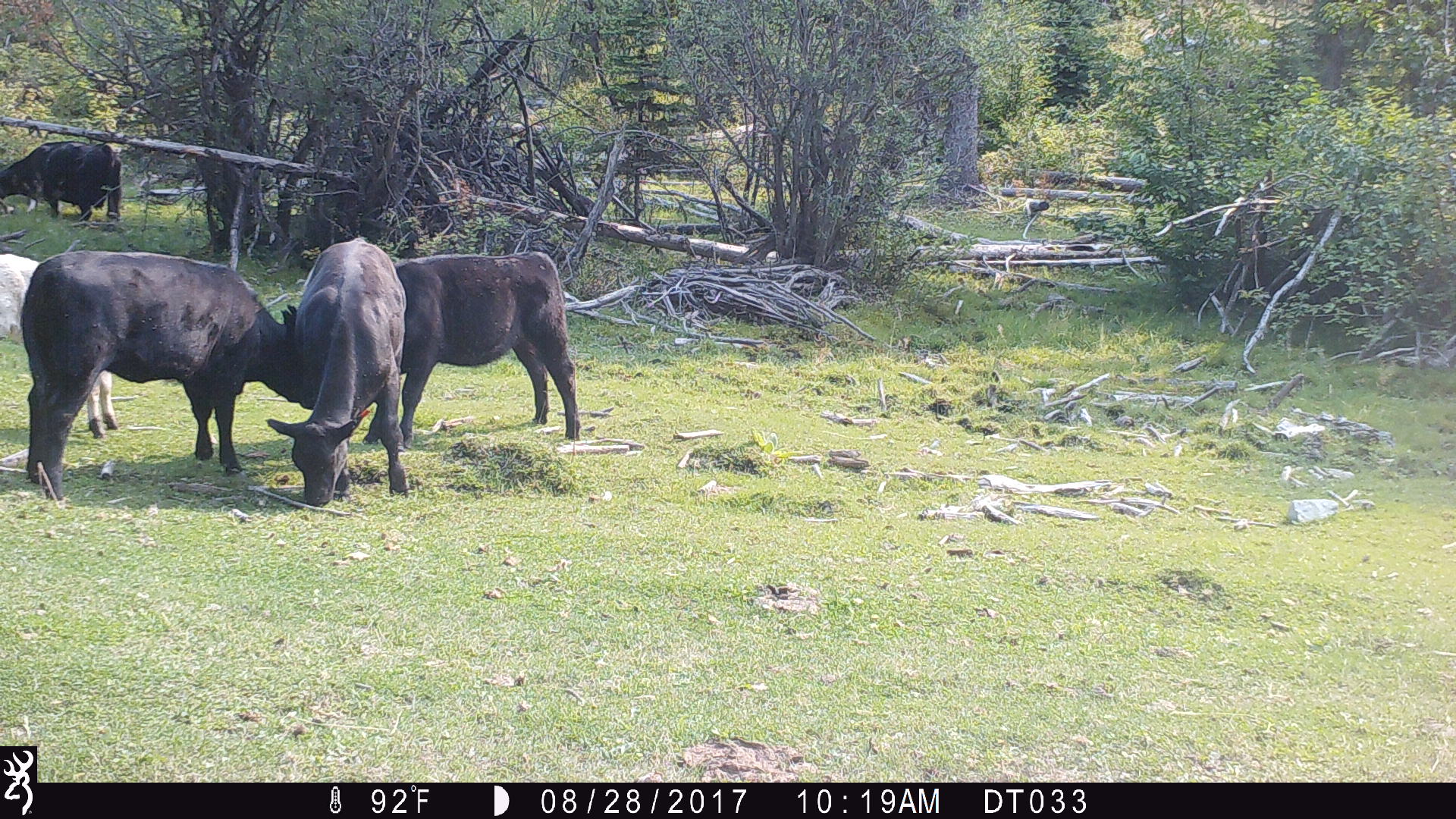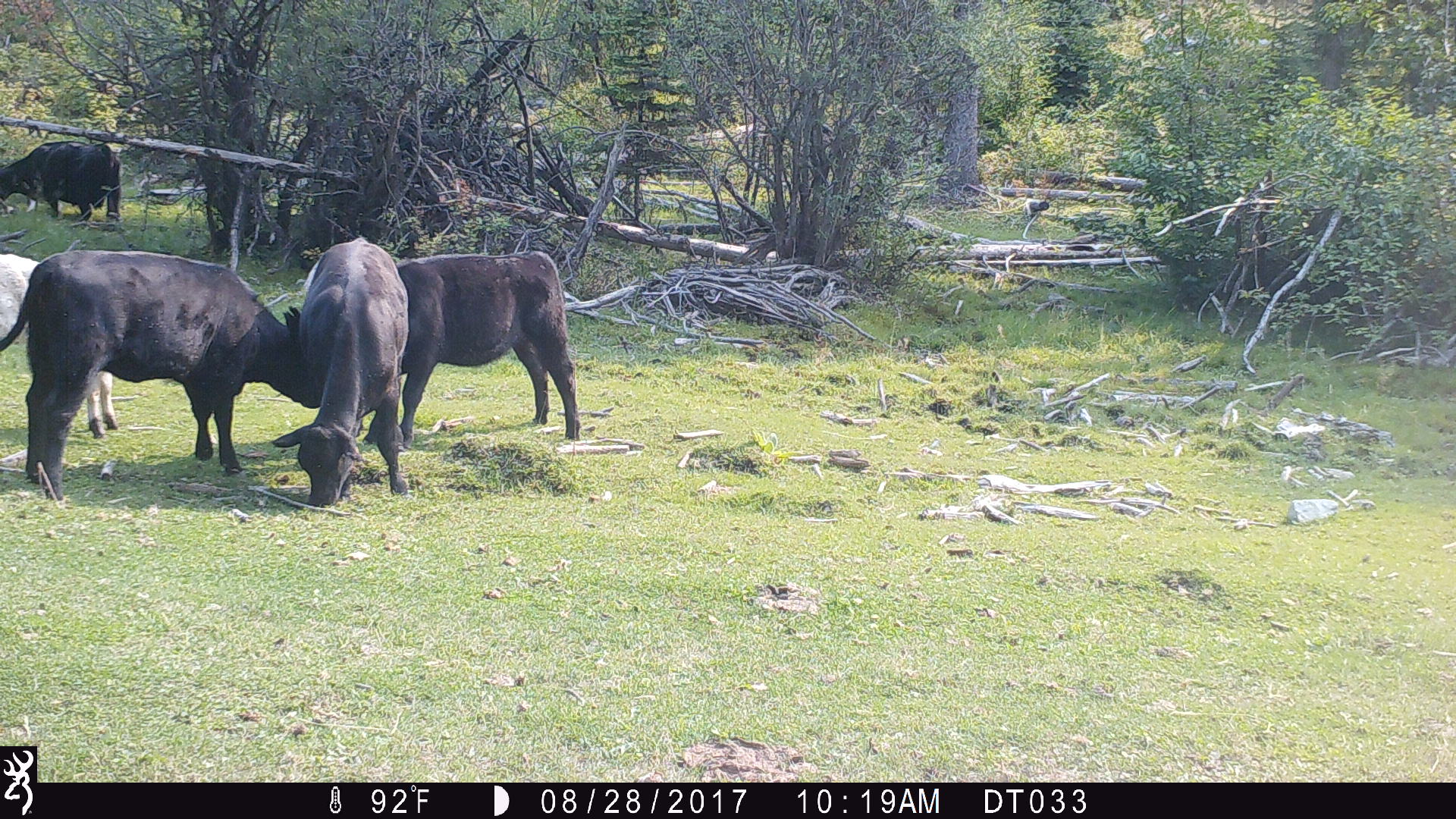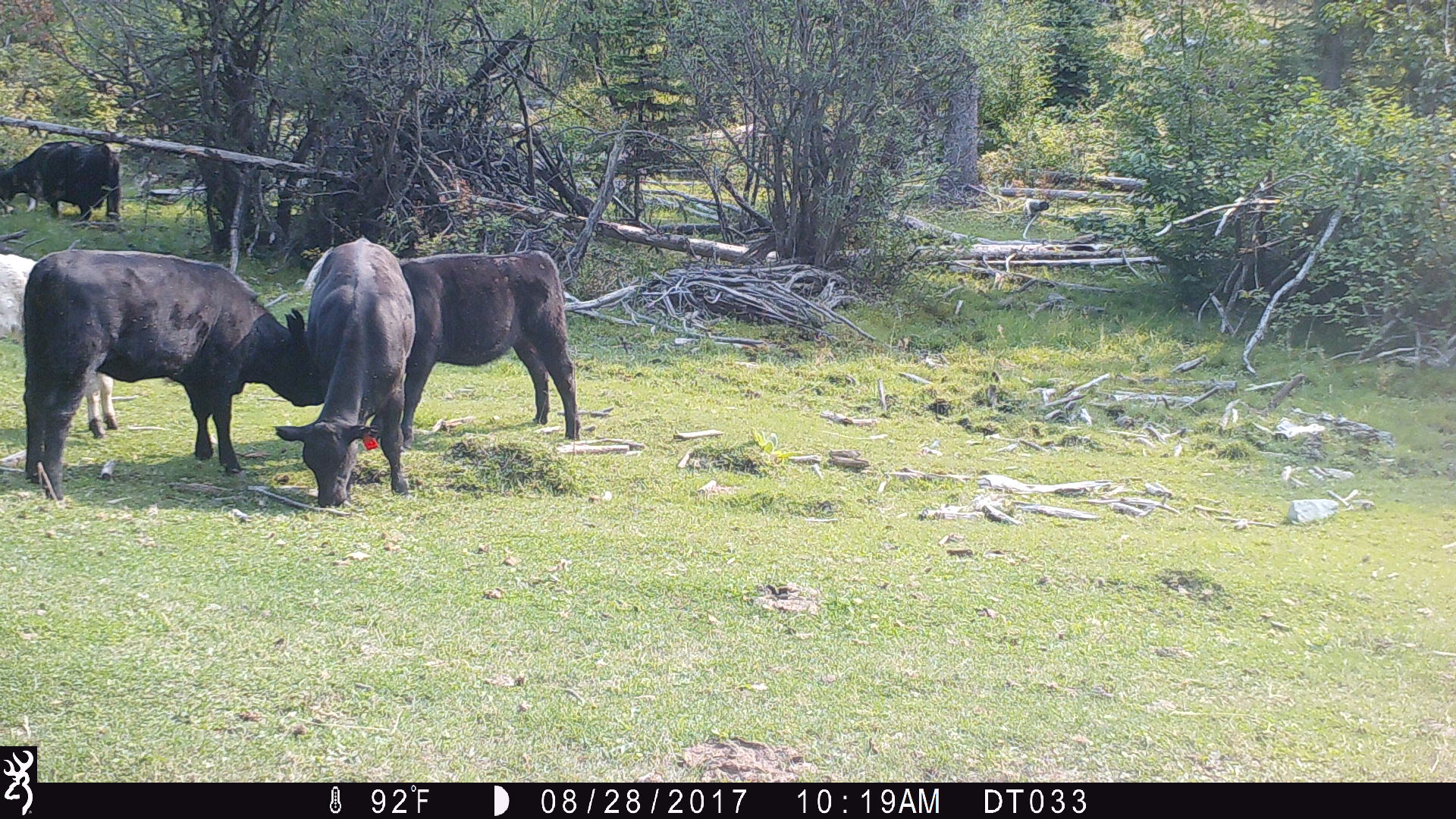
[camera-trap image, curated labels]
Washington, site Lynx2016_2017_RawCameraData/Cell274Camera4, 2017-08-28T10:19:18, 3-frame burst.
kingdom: Animalia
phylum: Chordata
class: Mammalia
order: Artiodactyla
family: Bovidae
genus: Bos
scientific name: Bos taurus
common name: domestic cattle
Domestic cattle (Bos taurus). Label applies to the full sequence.